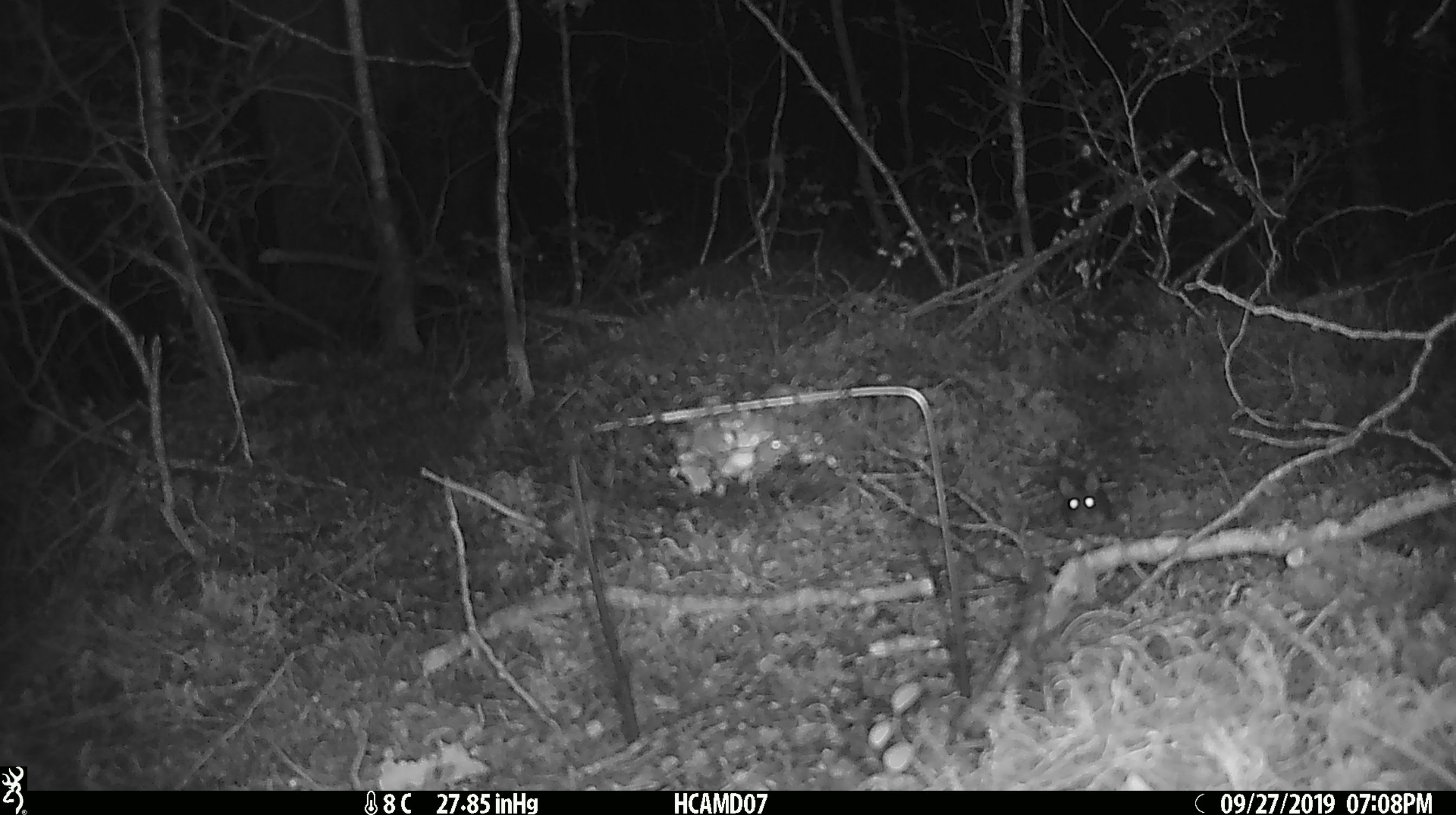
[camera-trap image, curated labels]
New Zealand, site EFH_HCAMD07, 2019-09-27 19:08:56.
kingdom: Animalia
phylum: Chordata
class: Mammalia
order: Rodentia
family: Muridae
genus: Mus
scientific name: Mus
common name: mouse